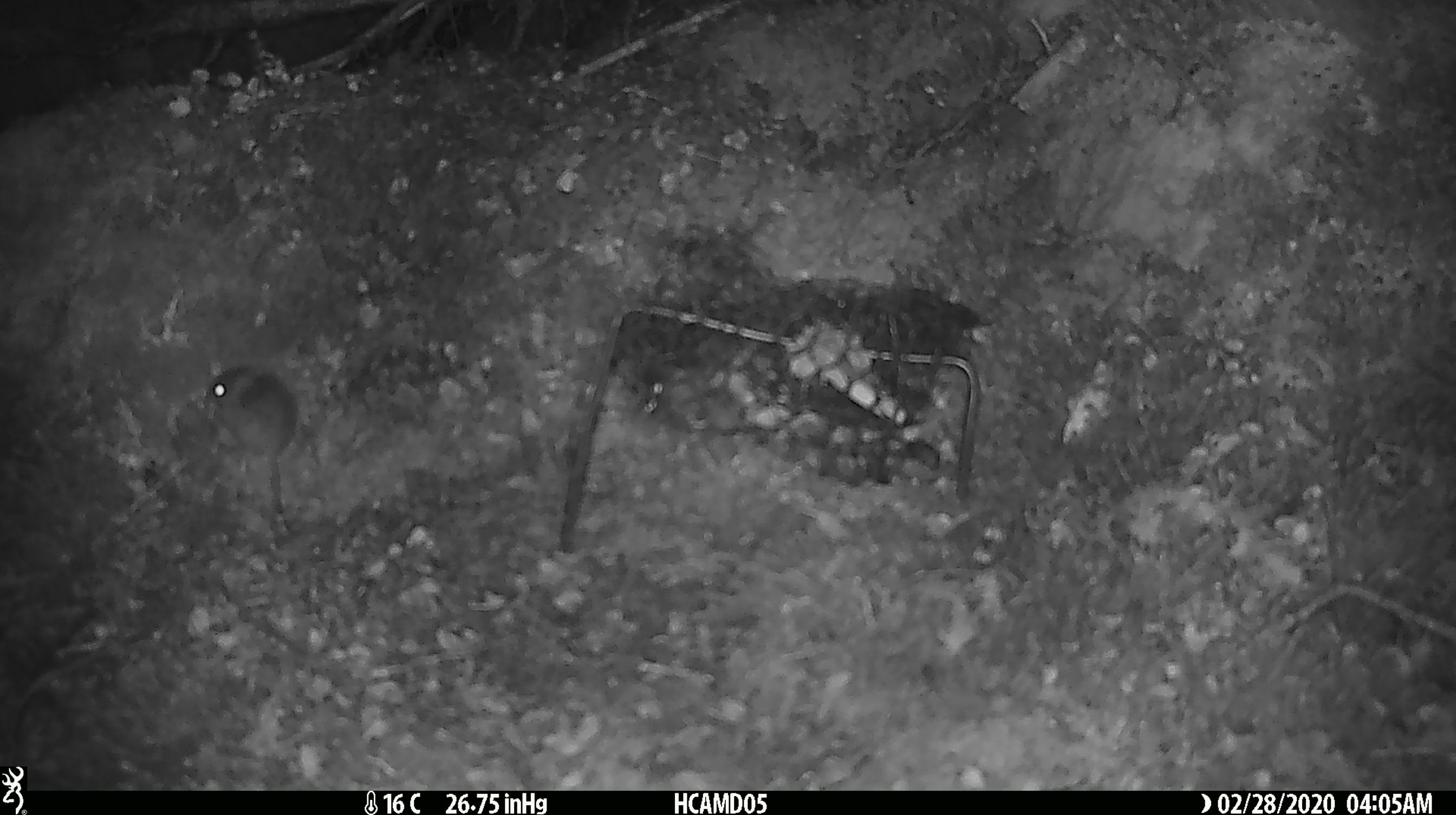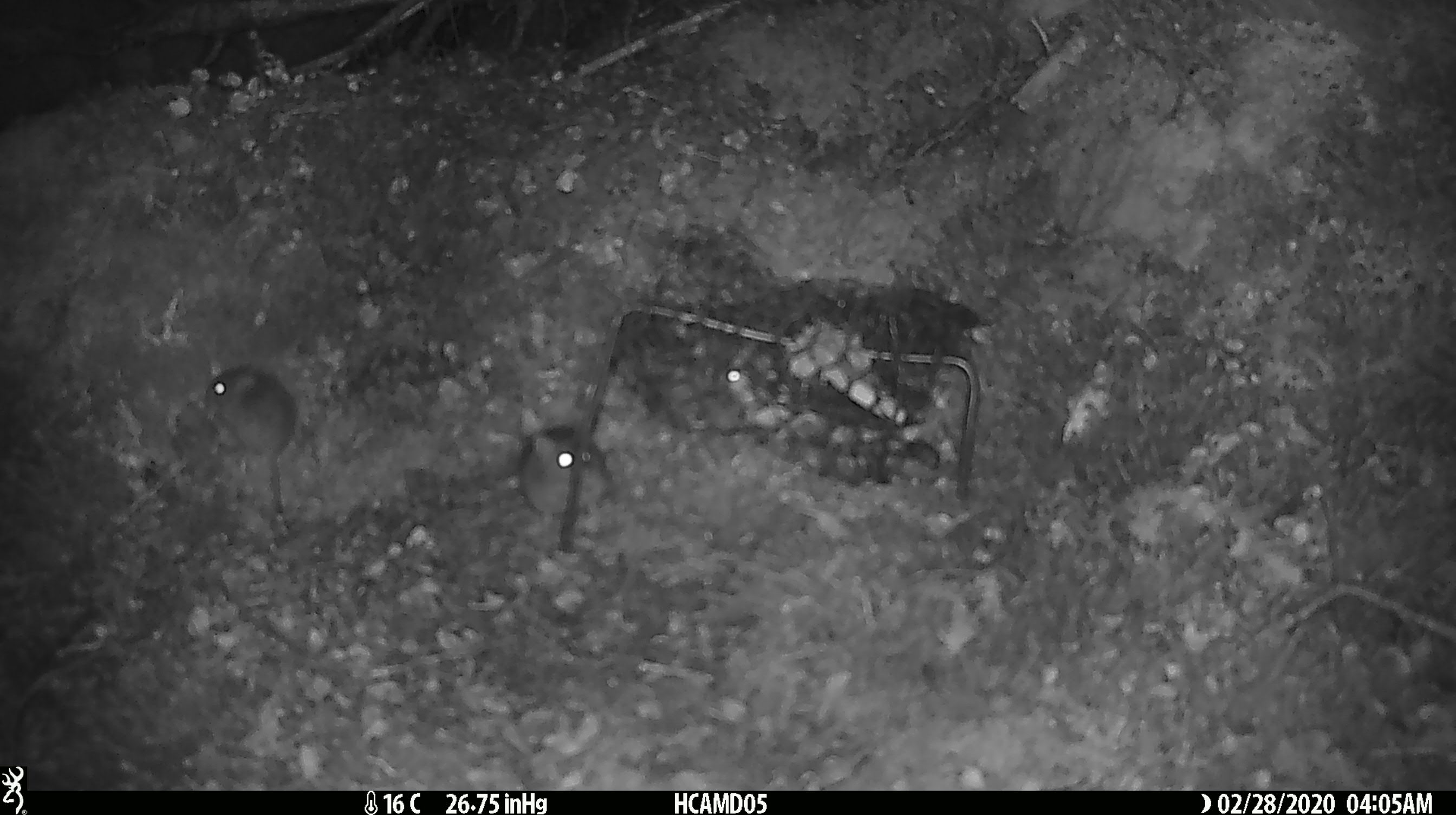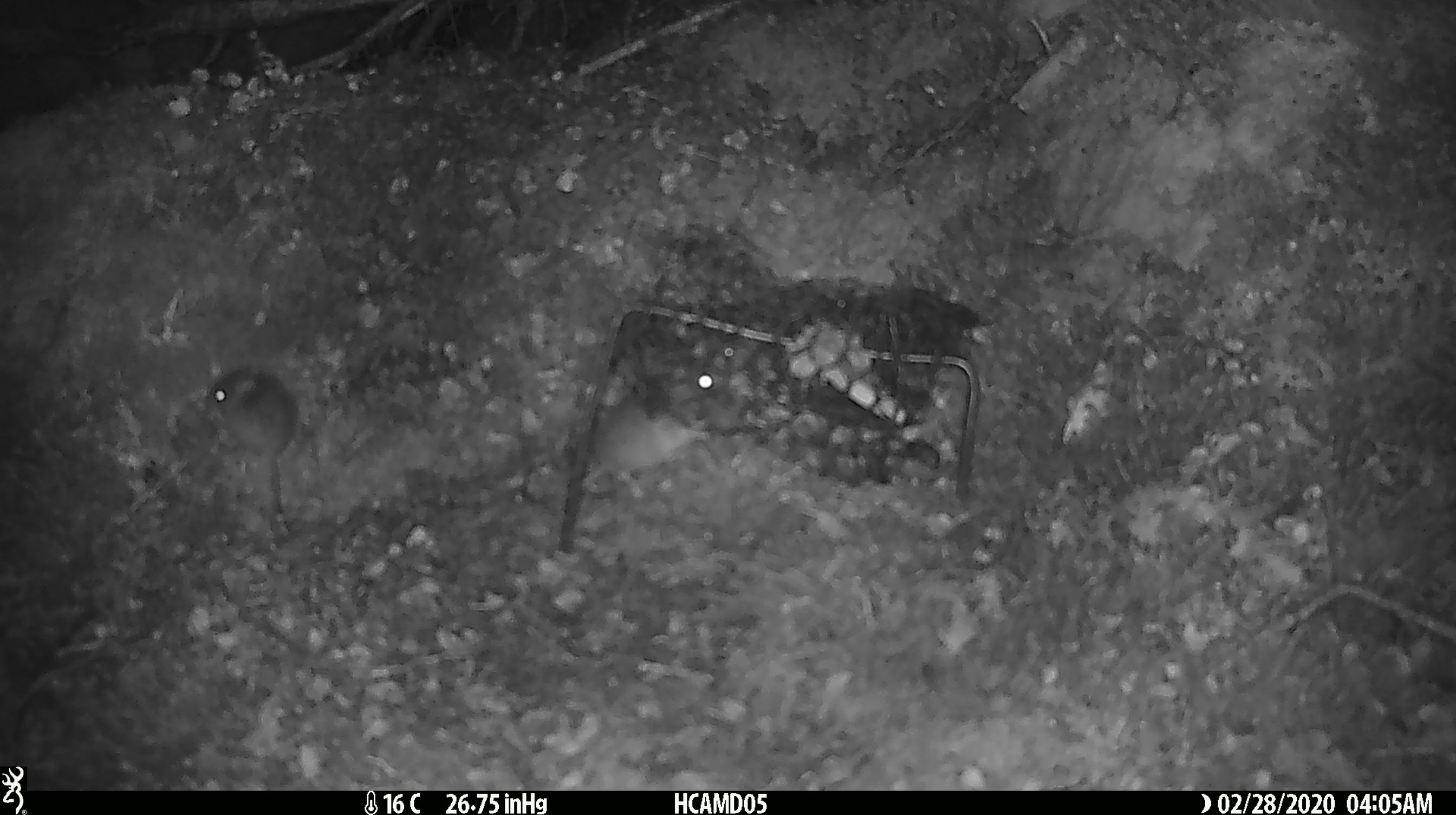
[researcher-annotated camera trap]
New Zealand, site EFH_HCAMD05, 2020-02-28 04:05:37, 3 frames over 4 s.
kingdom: Animalia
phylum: Chordata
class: Mammalia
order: Rodentia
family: Muridae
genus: Mus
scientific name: Mus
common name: mouse